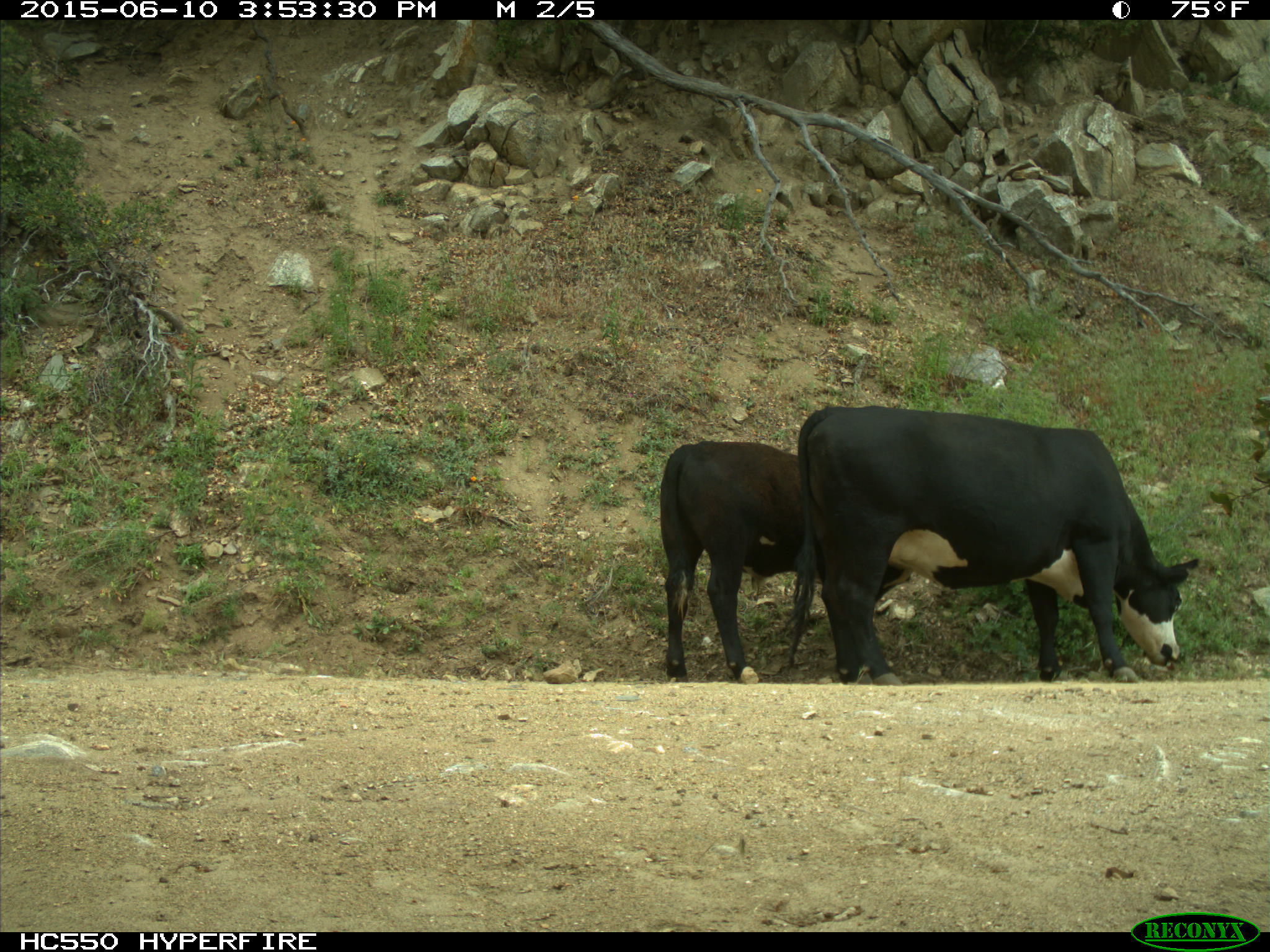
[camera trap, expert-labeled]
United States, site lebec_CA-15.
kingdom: Animalia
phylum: Chordata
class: Mammalia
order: Artiodactyla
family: Bovidae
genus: Bos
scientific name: Bos taurus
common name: domestic cow